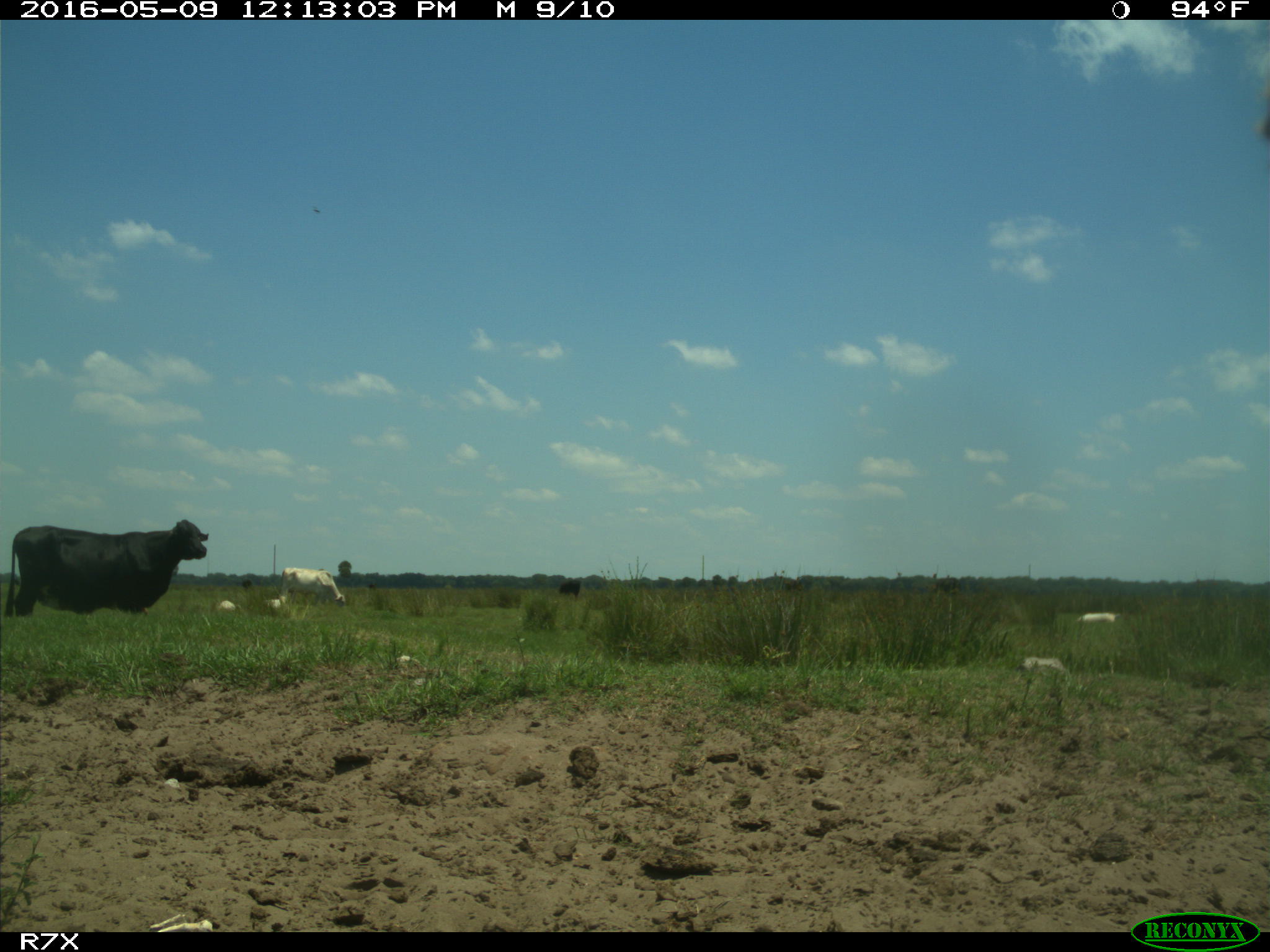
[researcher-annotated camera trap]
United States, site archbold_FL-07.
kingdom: Animalia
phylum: Chordata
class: Mammalia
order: Artiodactyla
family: Bovidae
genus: Bos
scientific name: Bos taurus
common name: domestic cow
Bos taurus (domestic cow).